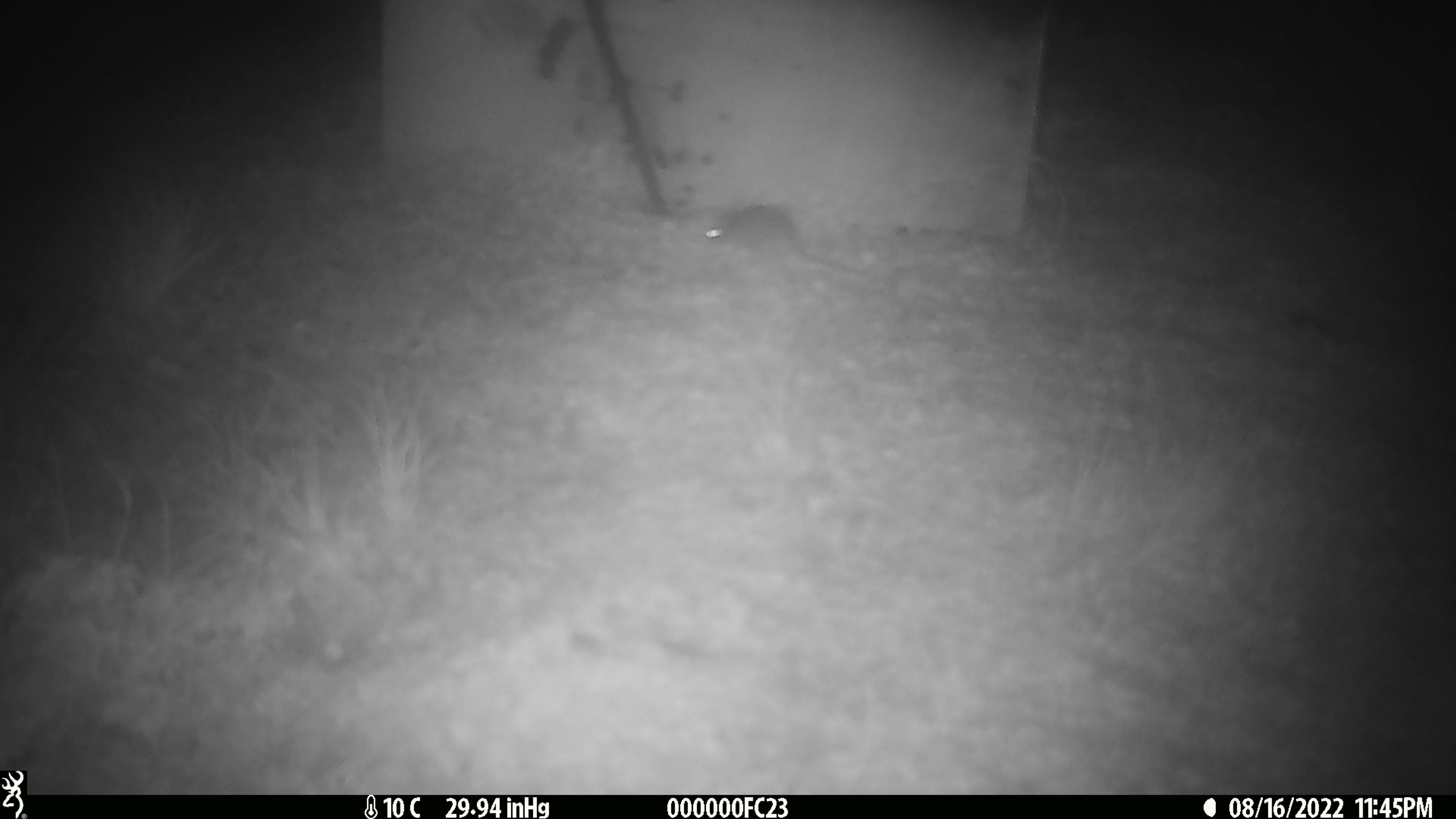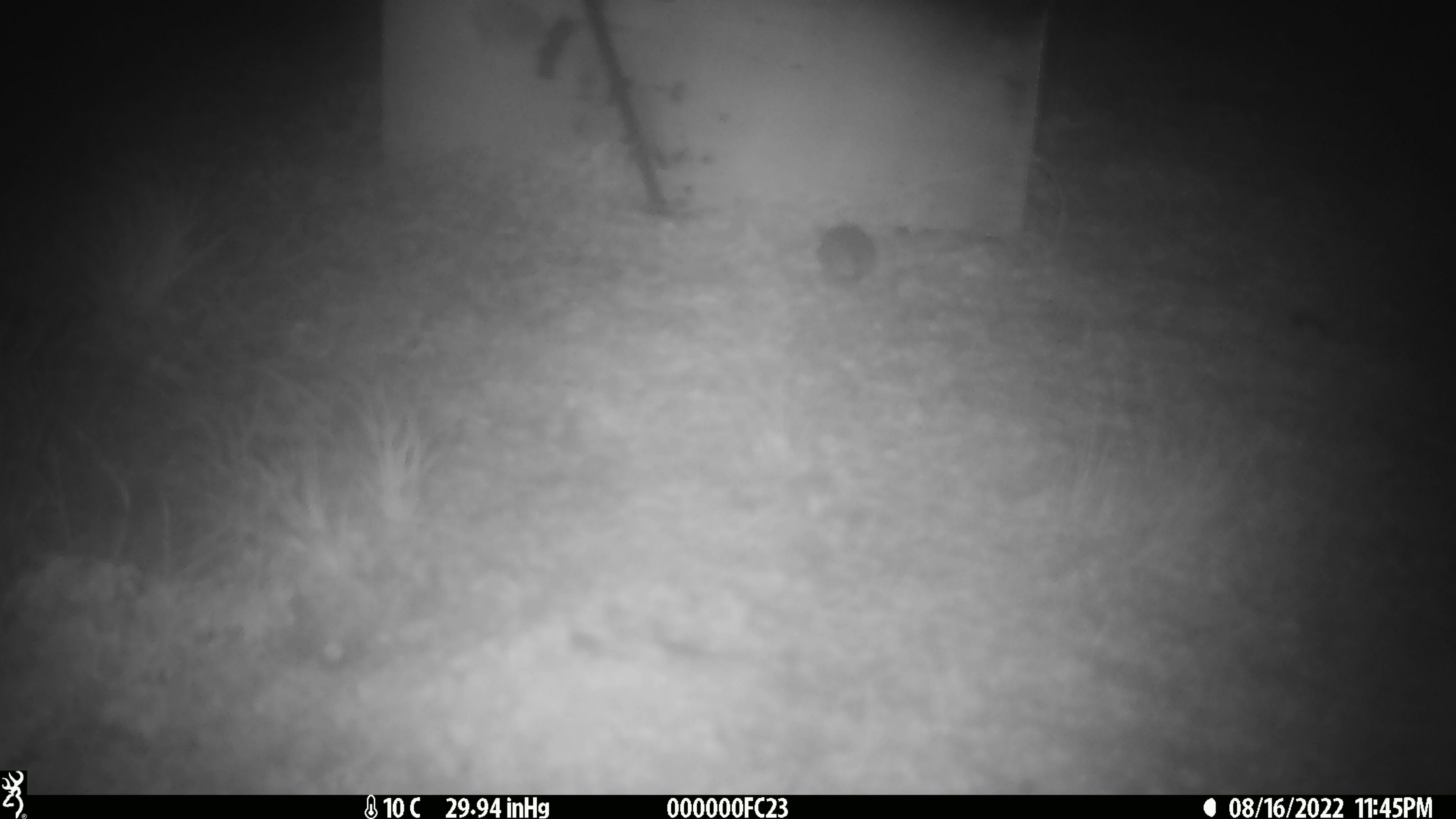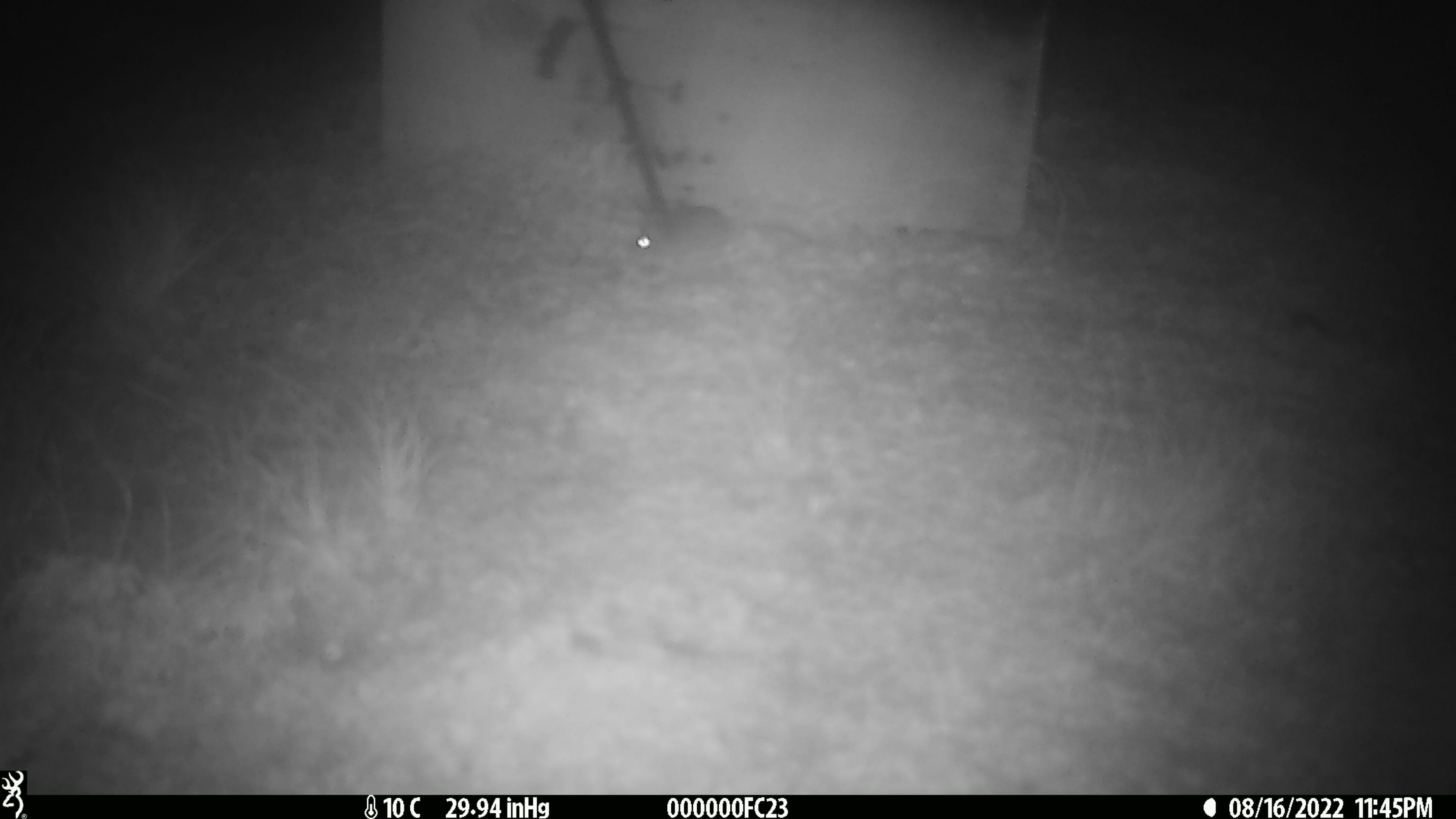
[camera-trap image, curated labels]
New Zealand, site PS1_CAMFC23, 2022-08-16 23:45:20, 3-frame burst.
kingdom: Animalia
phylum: Chordata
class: Mammalia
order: Rodentia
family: Muridae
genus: Mus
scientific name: Mus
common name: mouse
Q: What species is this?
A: Mouse (Mus).